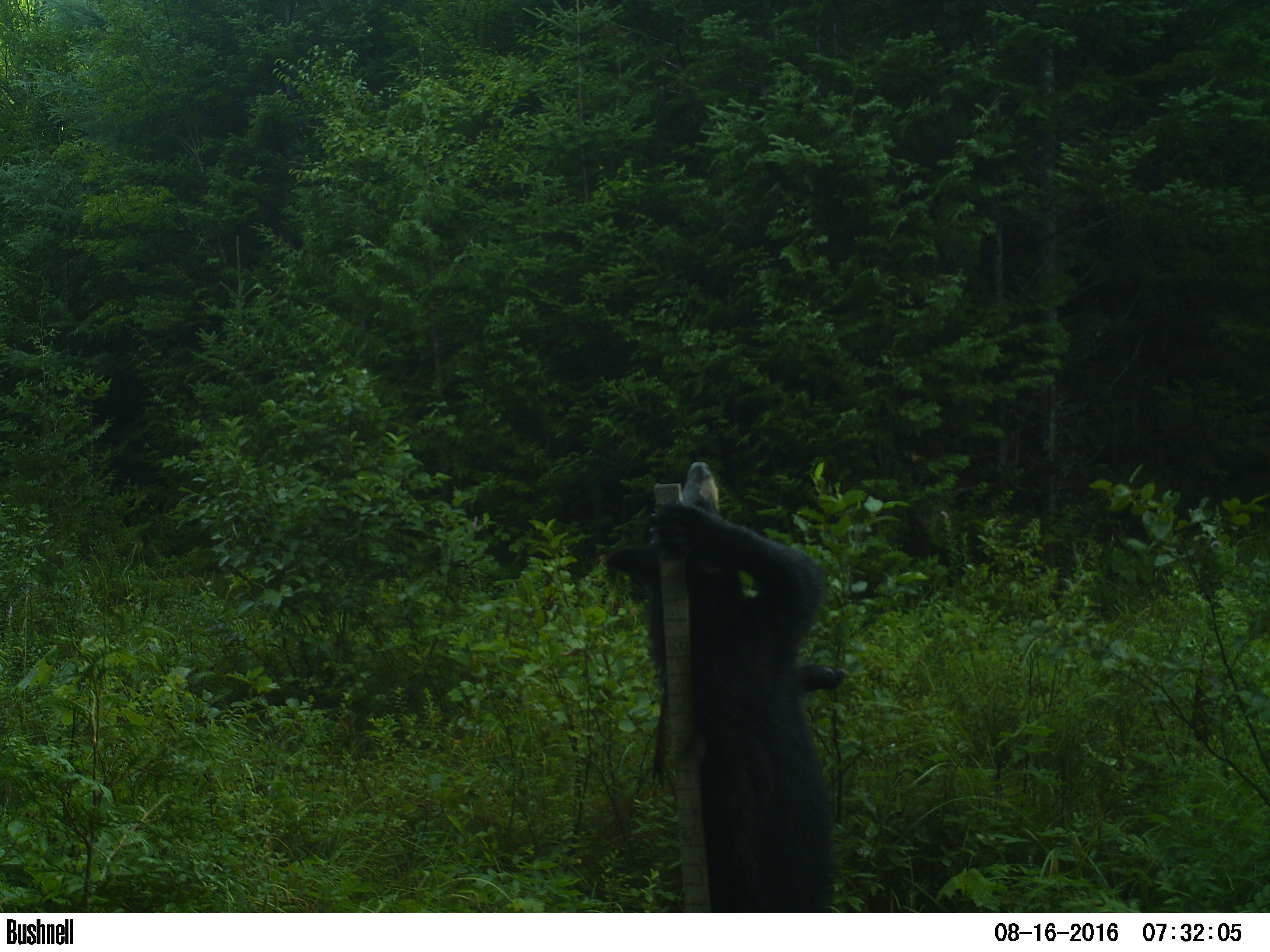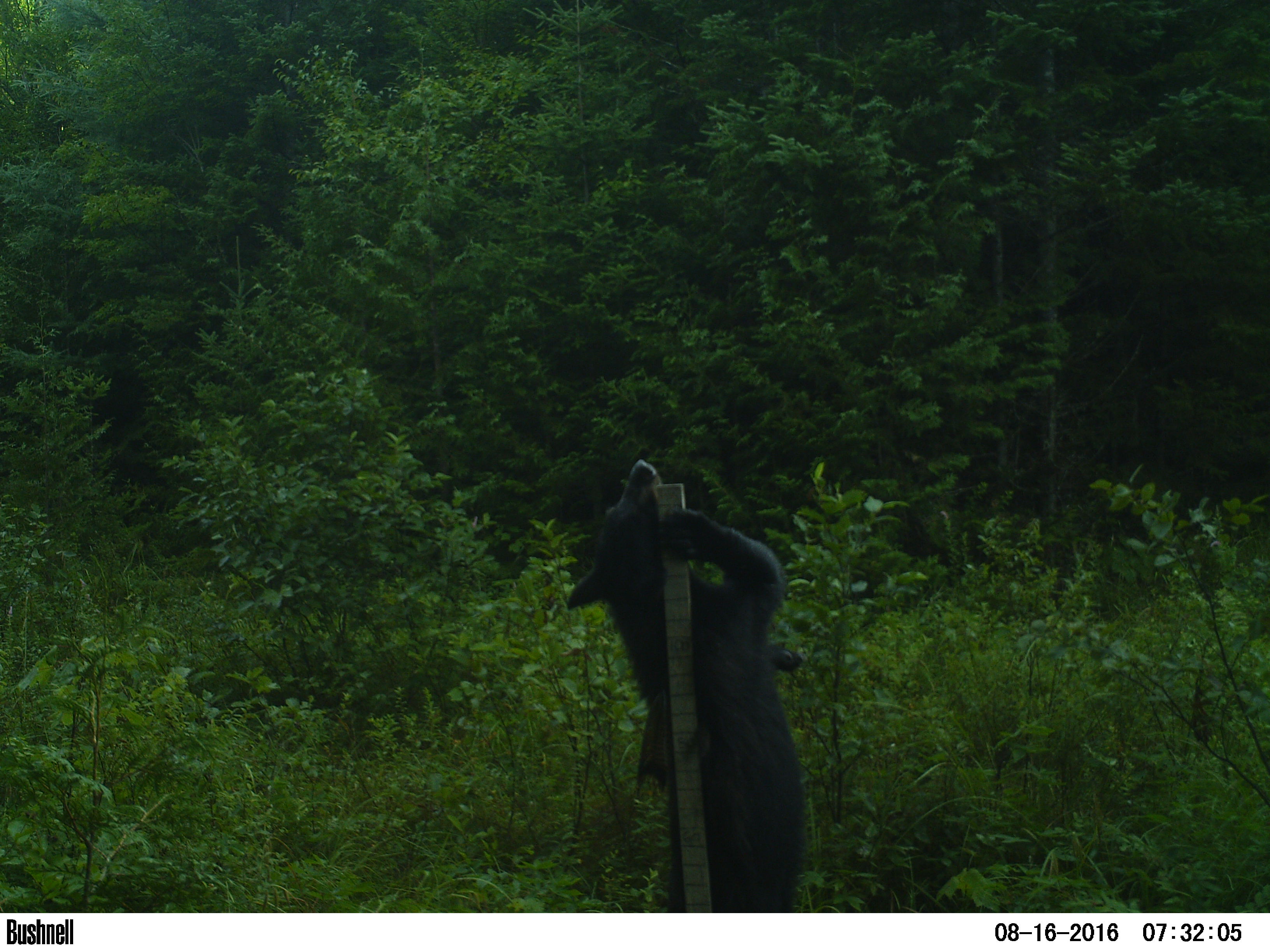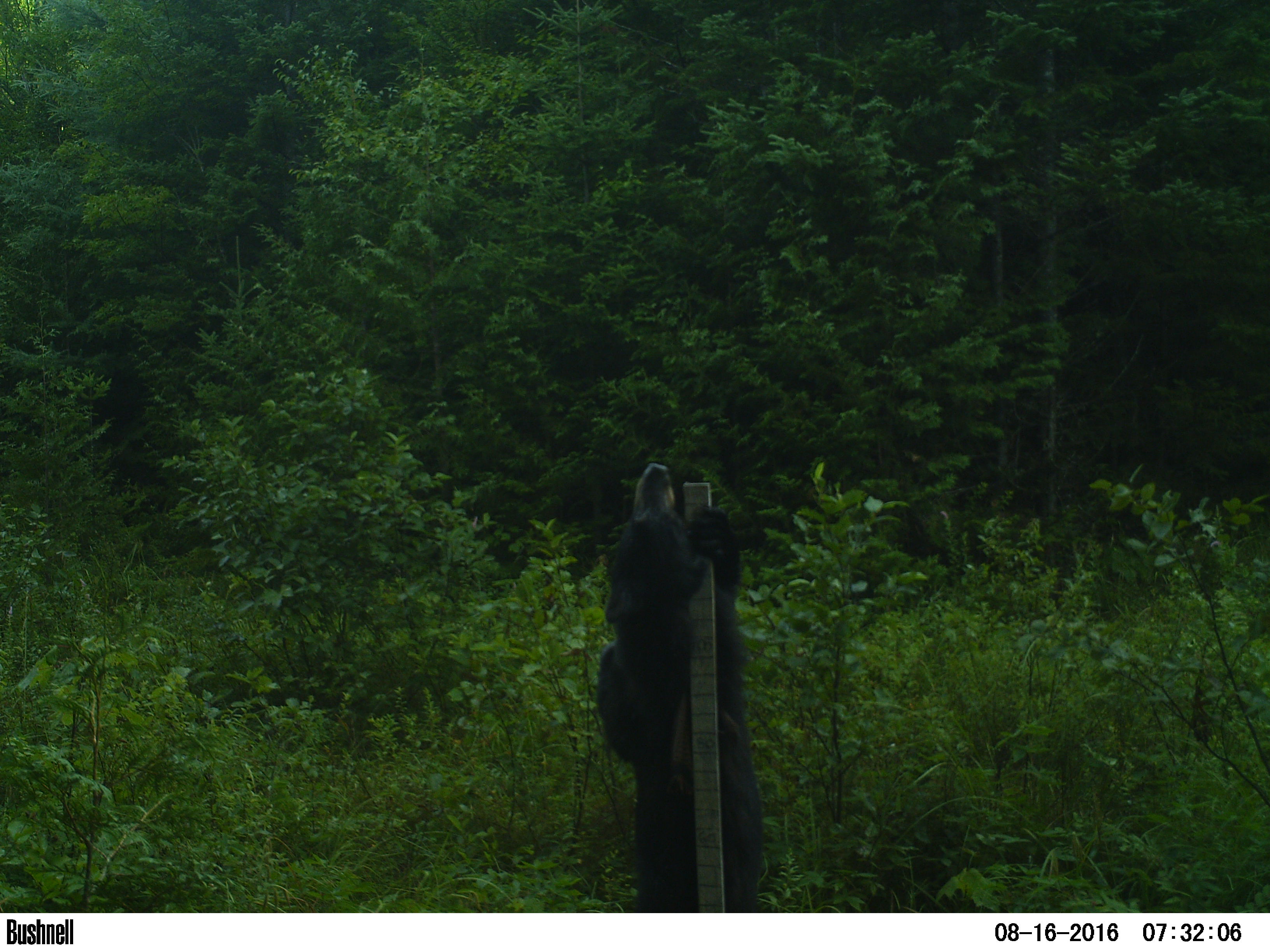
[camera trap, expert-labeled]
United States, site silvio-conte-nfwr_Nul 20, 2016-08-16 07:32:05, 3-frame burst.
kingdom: Animalia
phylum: Chordata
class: Mammalia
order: Carnivora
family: Ursidae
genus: Ursus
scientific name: Ursus americanus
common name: black bear